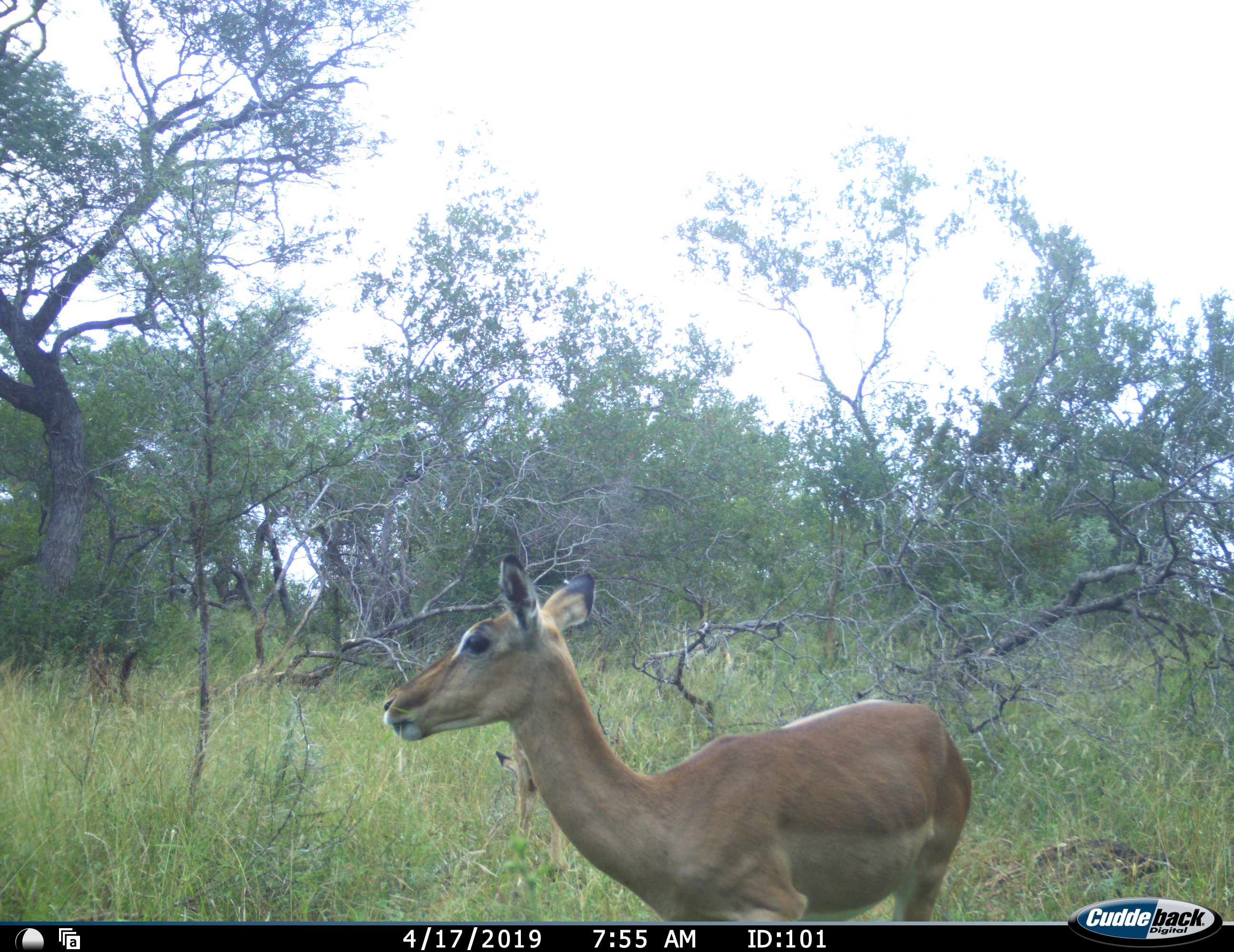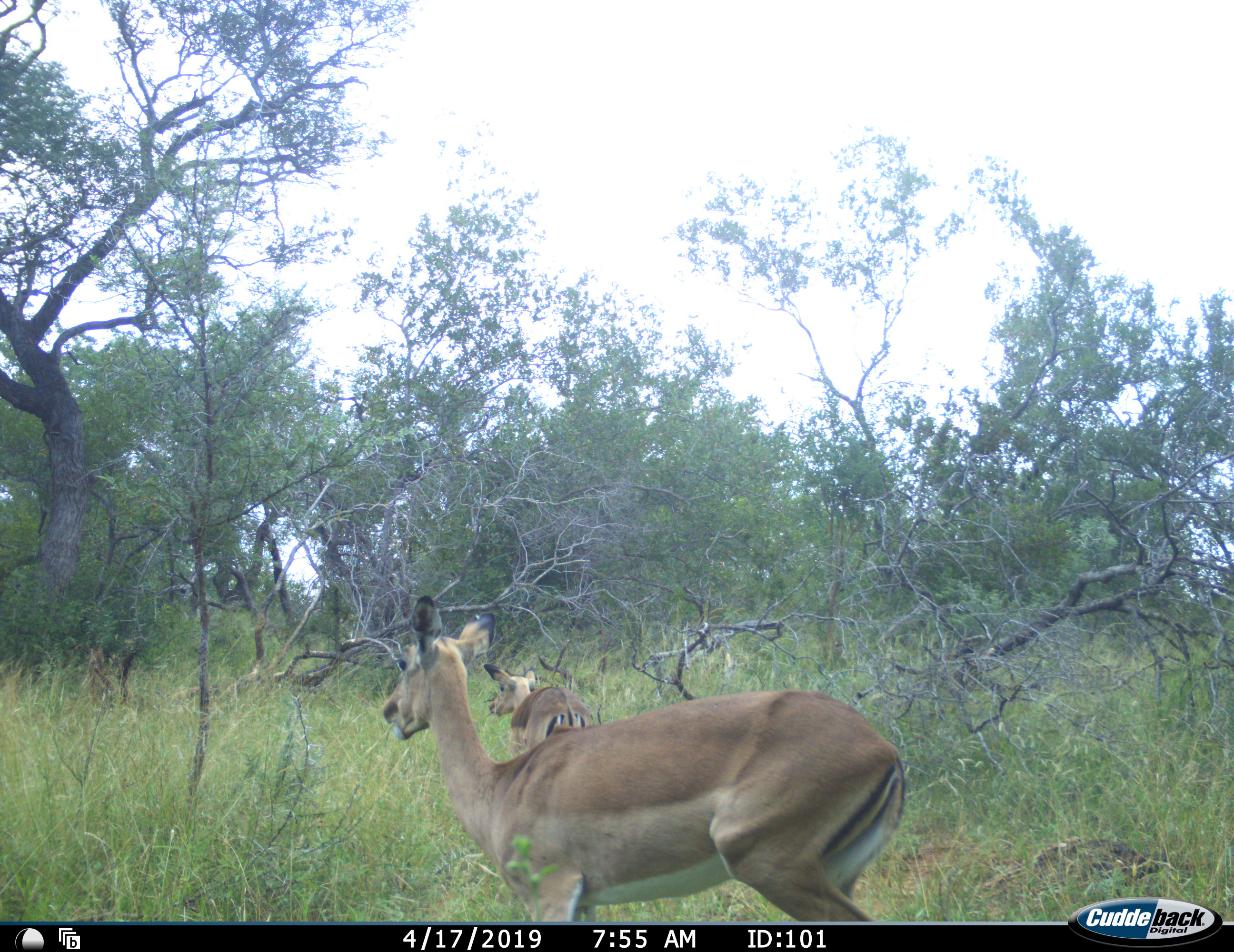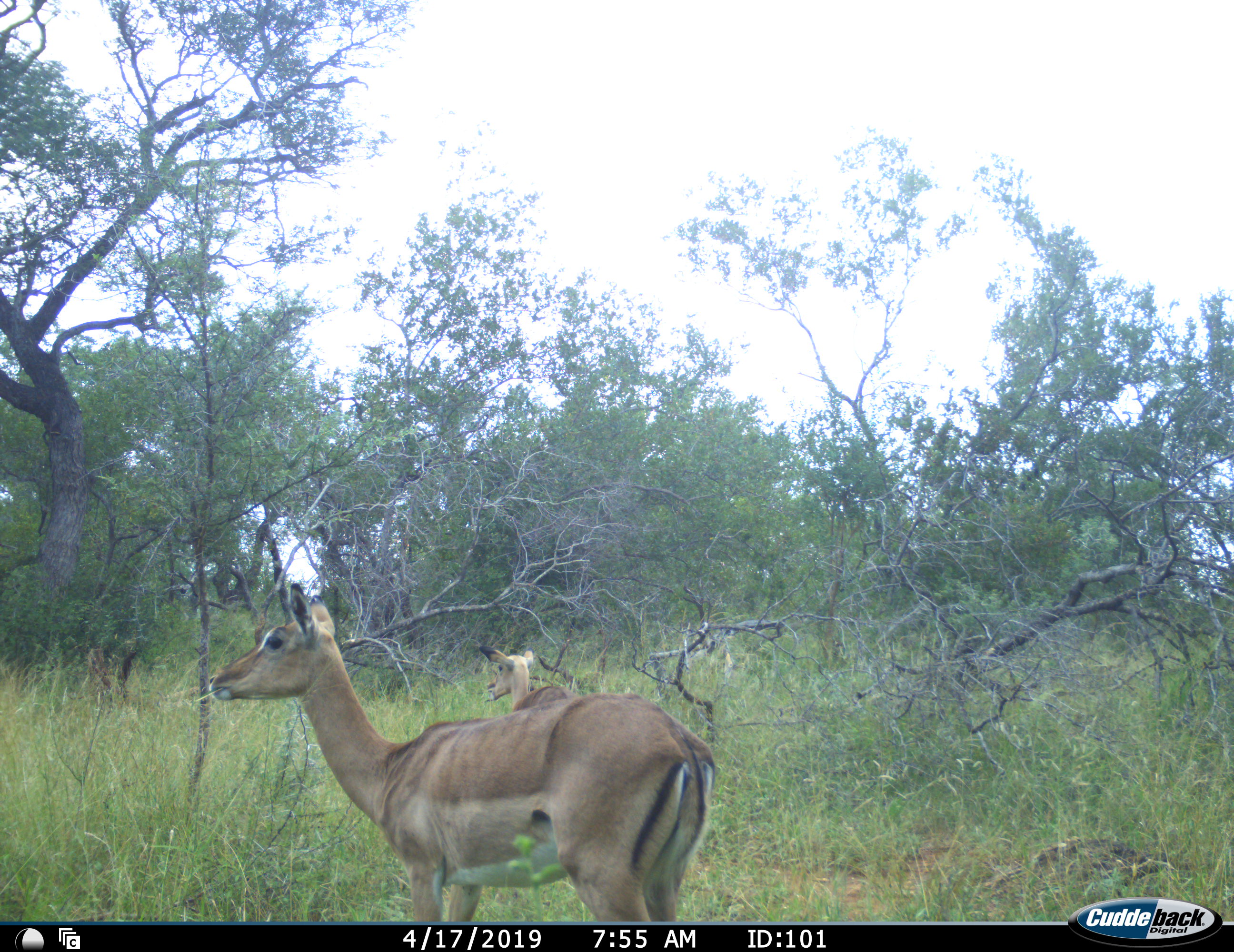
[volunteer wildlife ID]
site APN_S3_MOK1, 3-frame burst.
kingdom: Animalia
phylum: Chordata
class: Mammalia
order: Artiodactyla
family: Bovidae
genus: Aepyceros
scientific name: Aepyceros melampus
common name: impala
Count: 2.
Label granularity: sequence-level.